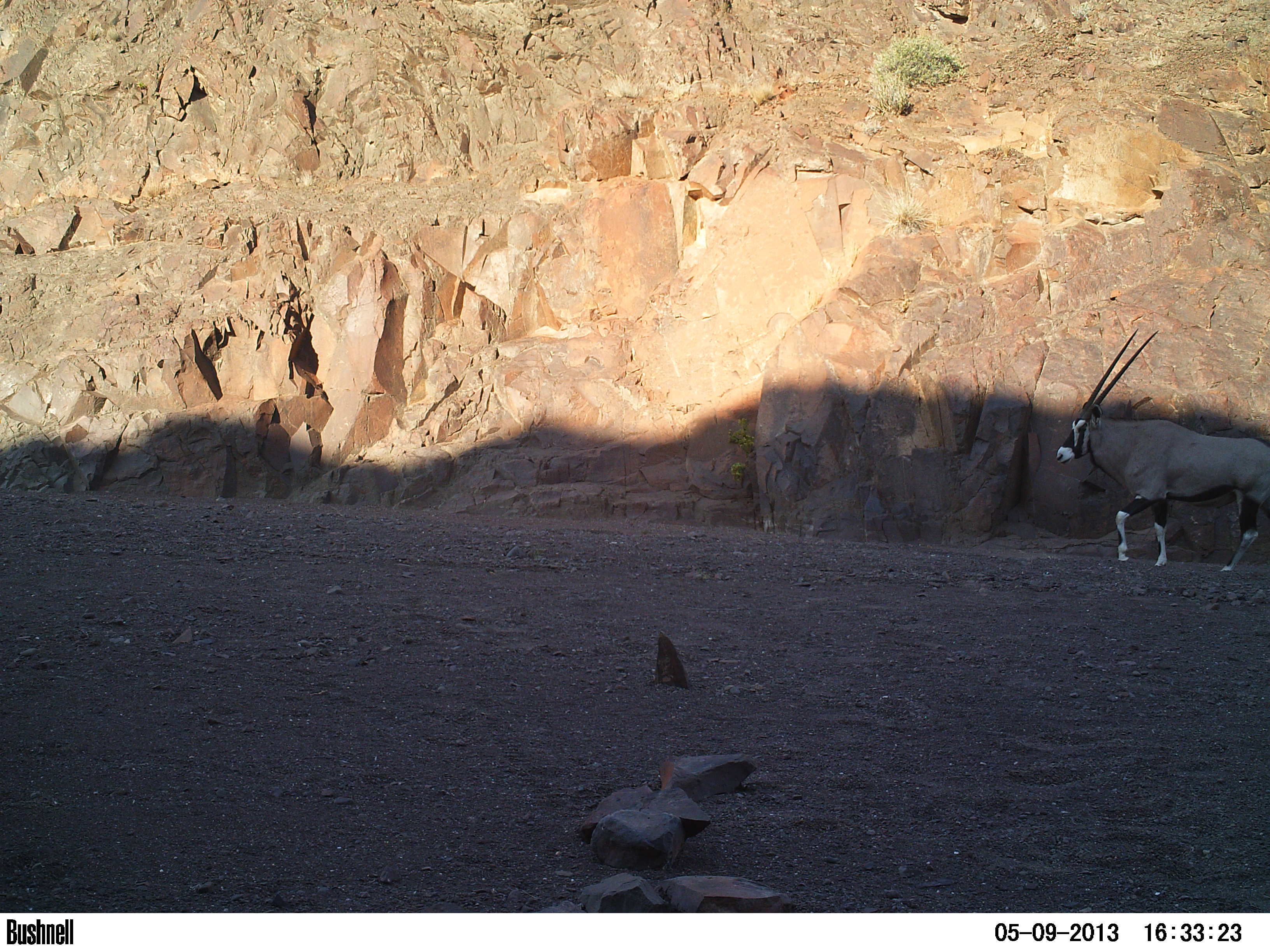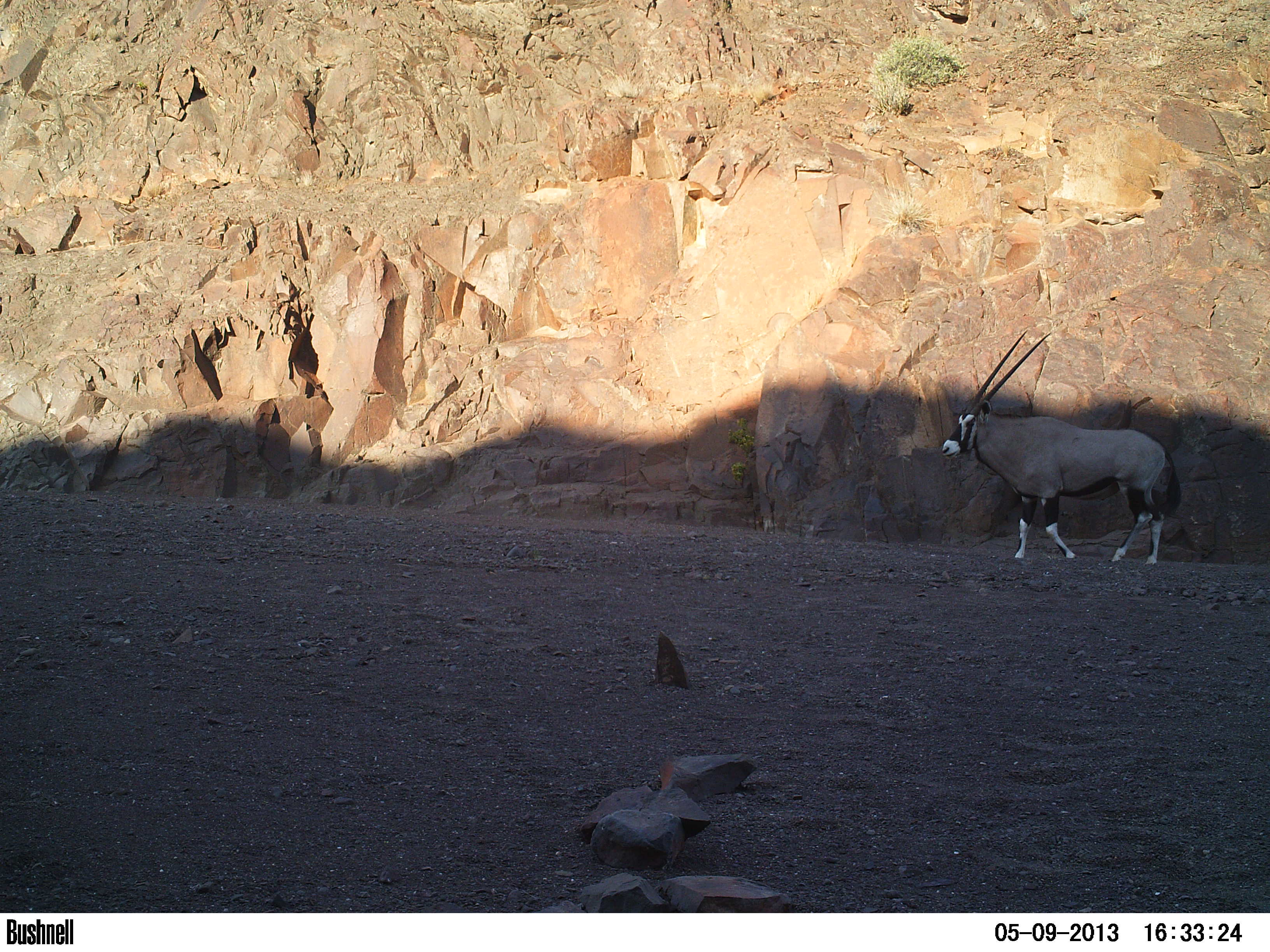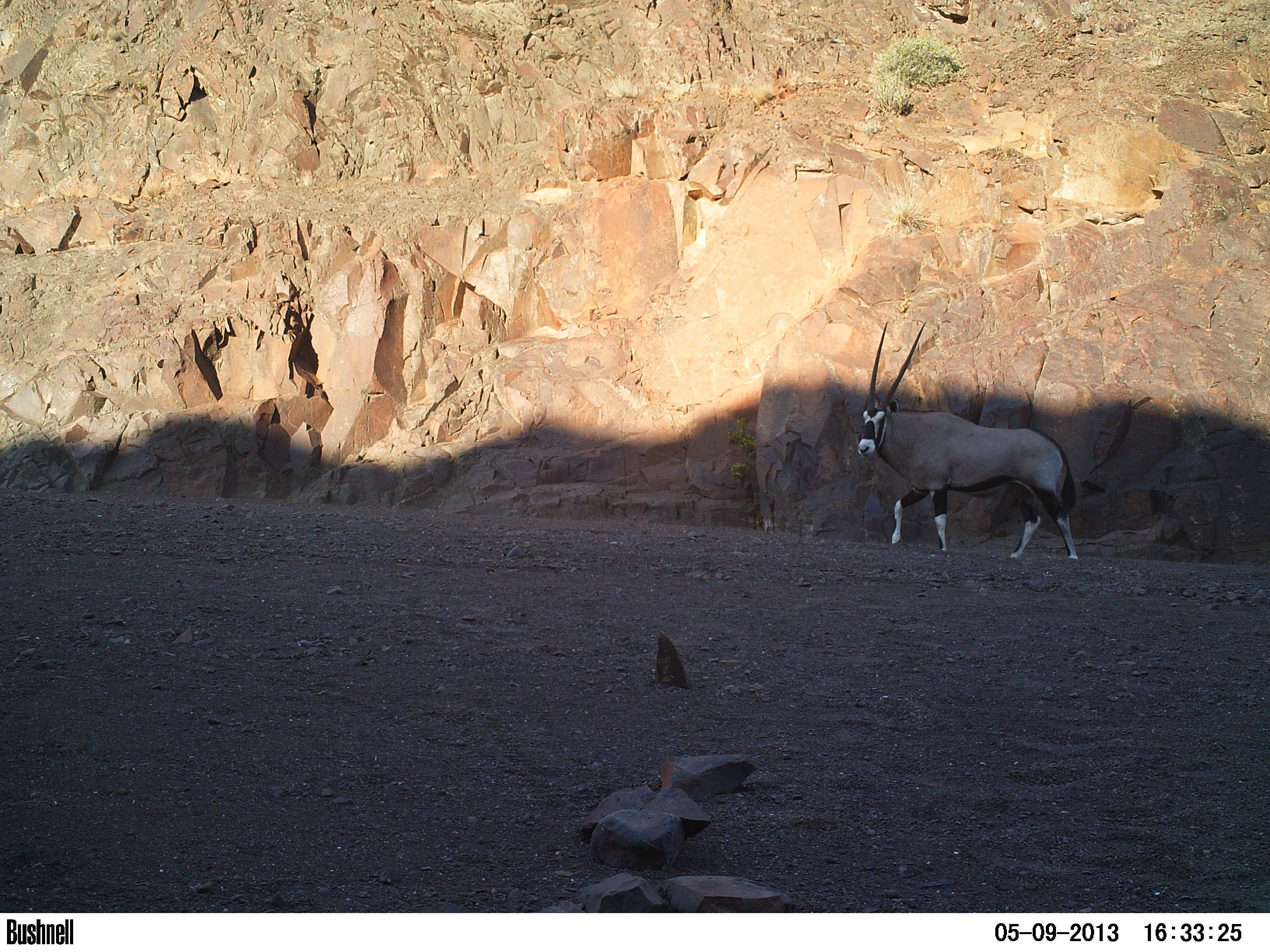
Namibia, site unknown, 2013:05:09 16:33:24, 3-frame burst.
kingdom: Animalia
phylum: Chordata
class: Mammalia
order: Artiodactyla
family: Bovidae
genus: Oryx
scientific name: Oryx gazella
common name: gemsbok